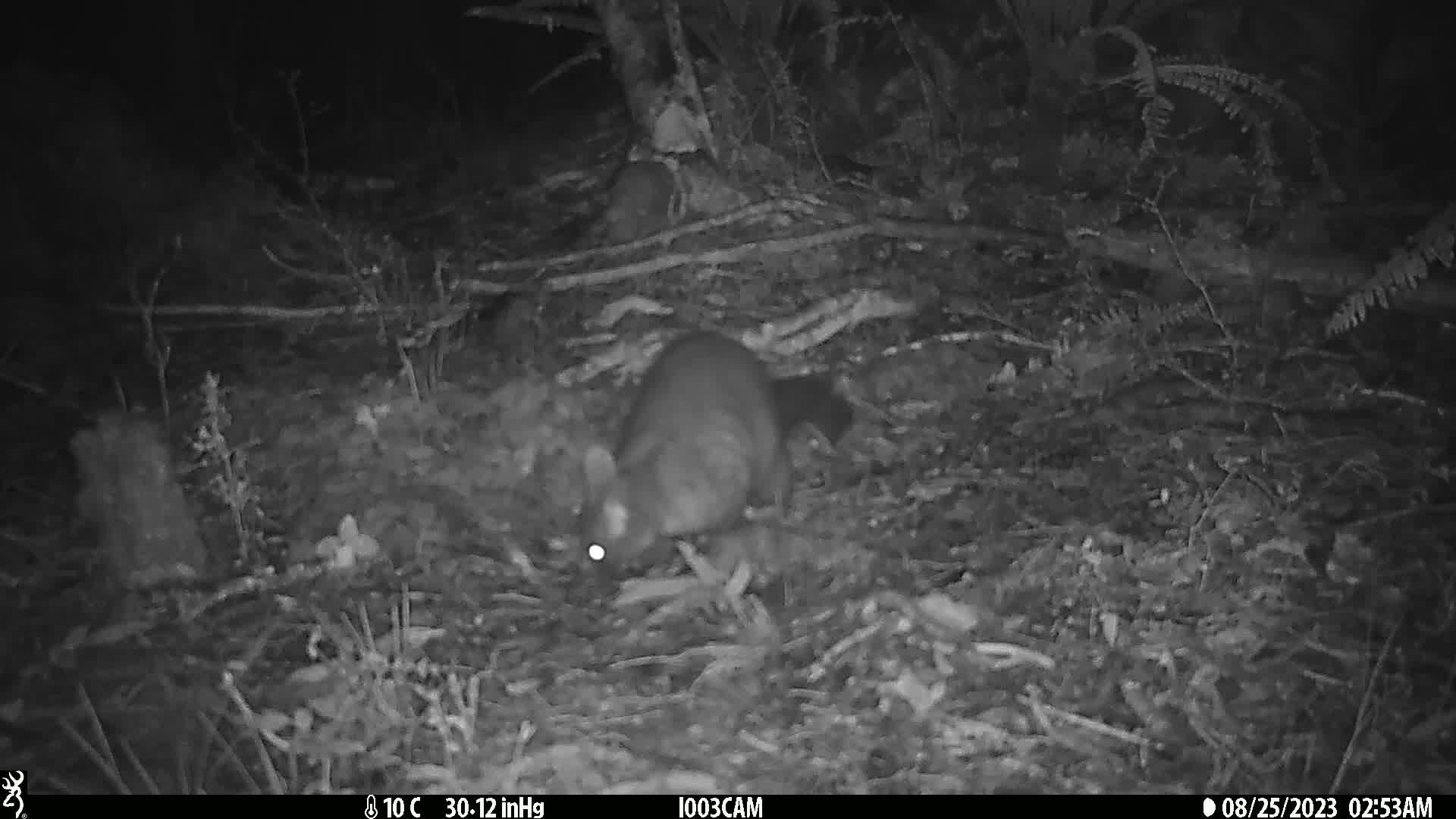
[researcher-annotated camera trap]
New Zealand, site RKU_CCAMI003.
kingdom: Animalia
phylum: Chordata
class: Mammalia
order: Diprotodontia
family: Phalangeridae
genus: Trichosurus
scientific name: Trichosurus vulpecula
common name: common brushtail possum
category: possum